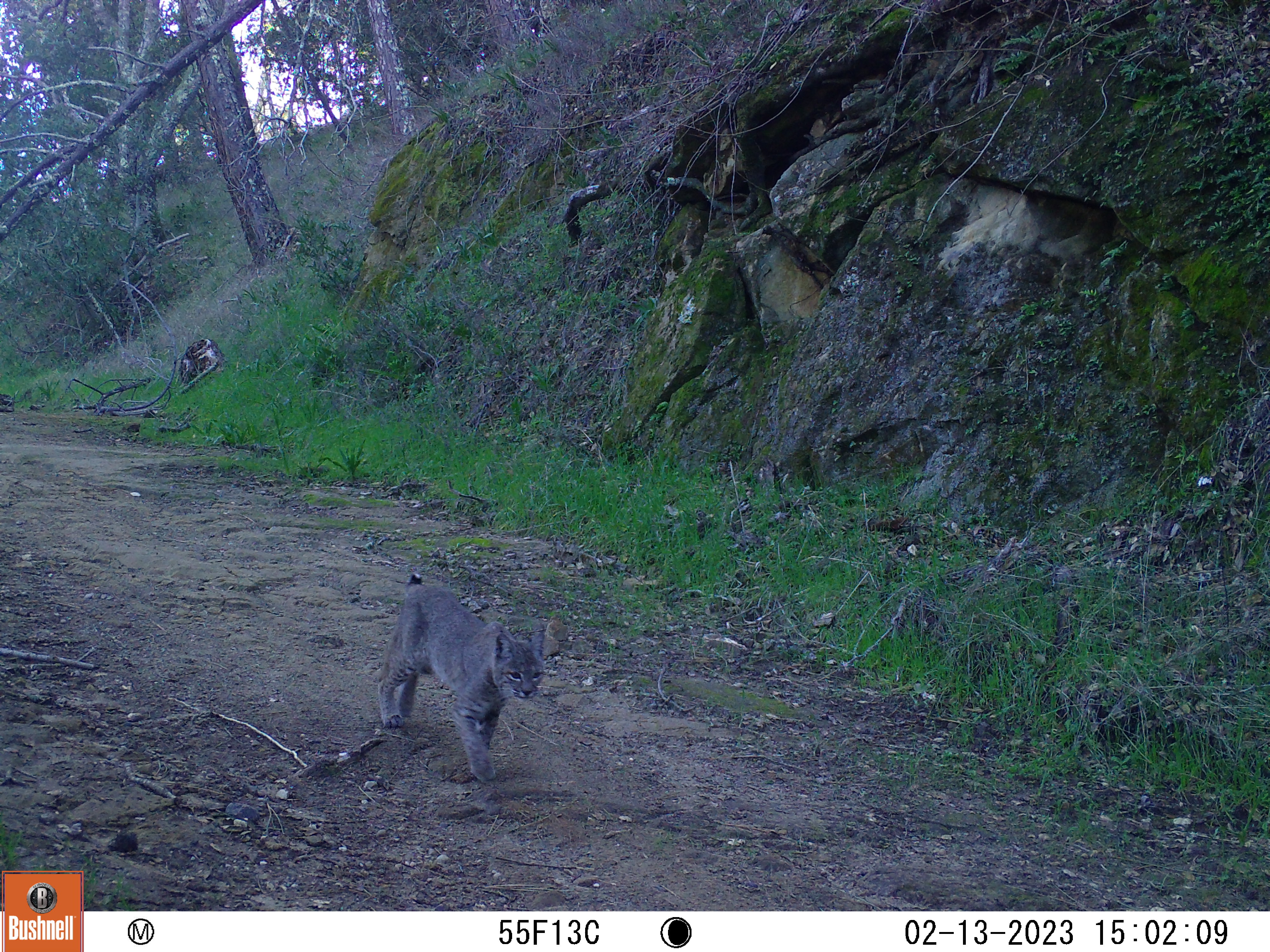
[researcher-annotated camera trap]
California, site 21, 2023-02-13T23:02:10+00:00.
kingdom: Animalia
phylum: Chordata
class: Mammalia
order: Carnivora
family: Felidae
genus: Lynx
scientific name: Lynx rufus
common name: bobcat